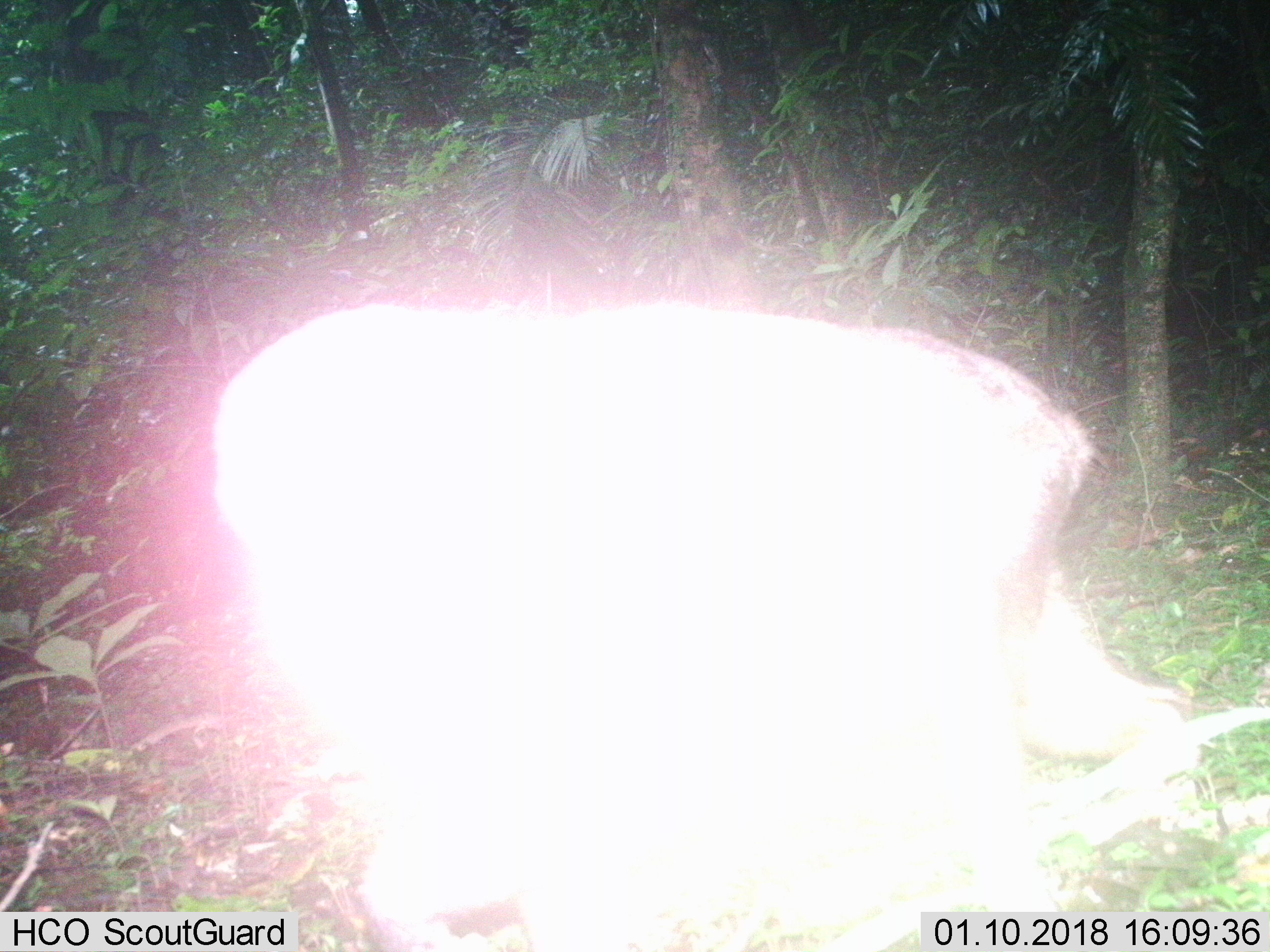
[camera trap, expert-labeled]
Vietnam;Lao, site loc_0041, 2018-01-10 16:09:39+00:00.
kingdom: Animalia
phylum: Chordata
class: Mammalia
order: Primates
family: Cercopithecidae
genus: Macaca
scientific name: Macaca arctoides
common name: stump-tailed macaque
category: stump tailed macaque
Stump tailed macaque (stump-tailed macaque) (Macaca arctoides). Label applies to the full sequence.